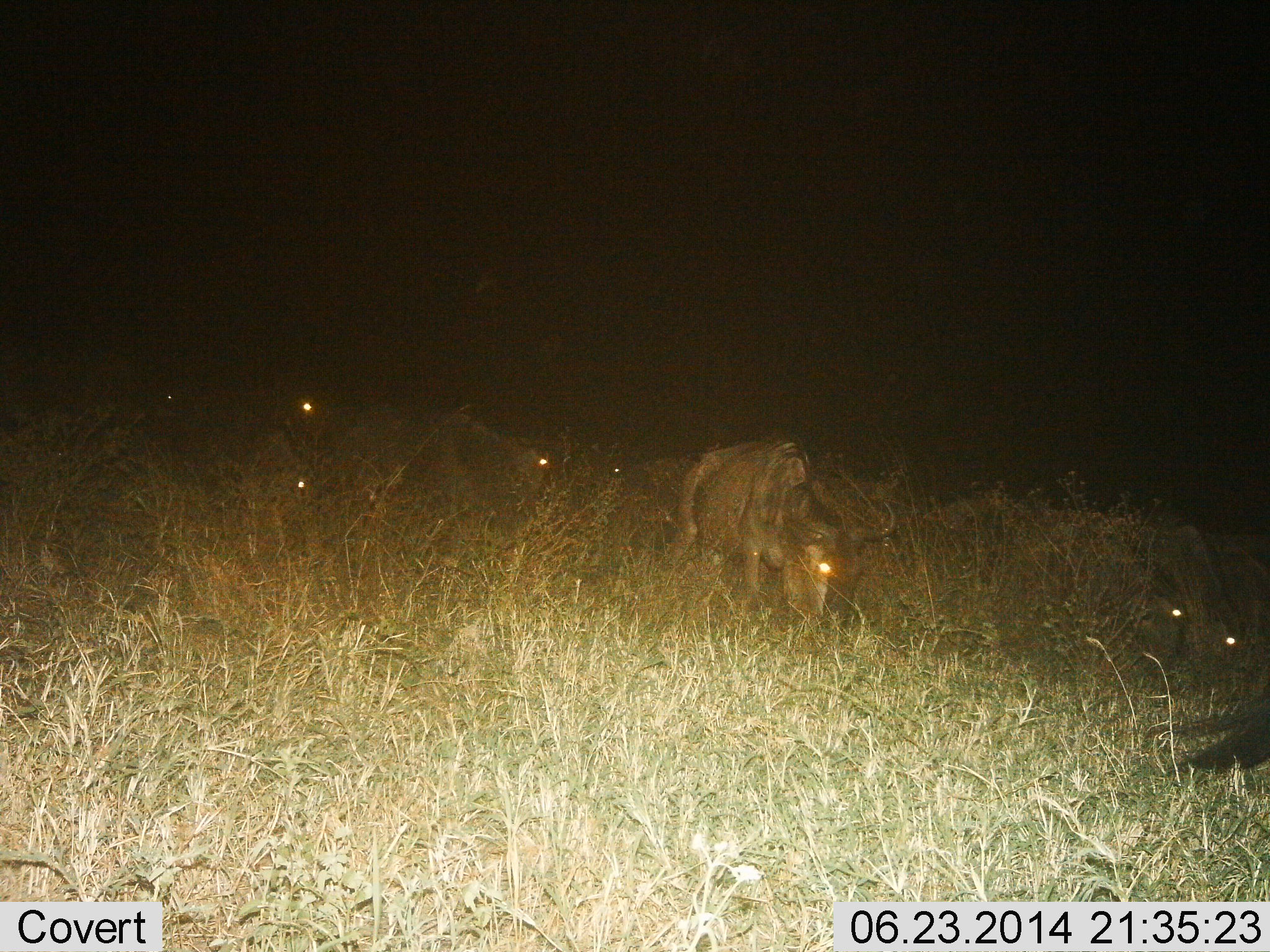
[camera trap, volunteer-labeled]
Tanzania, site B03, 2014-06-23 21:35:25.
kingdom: Animalia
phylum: Chordata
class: Mammalia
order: Artiodactyla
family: Bovidae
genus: Connochaetes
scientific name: Connochaetes taurinus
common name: blue wildebeest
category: wildebeest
Wildebeest (blue wildebeest) (Connochaetes taurinus), count 8. Behavior (volunteer vote fractions): standing 10%, resting 0%, moving 50%, interacting 0%. Young present (vote fraction): 0%. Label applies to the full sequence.